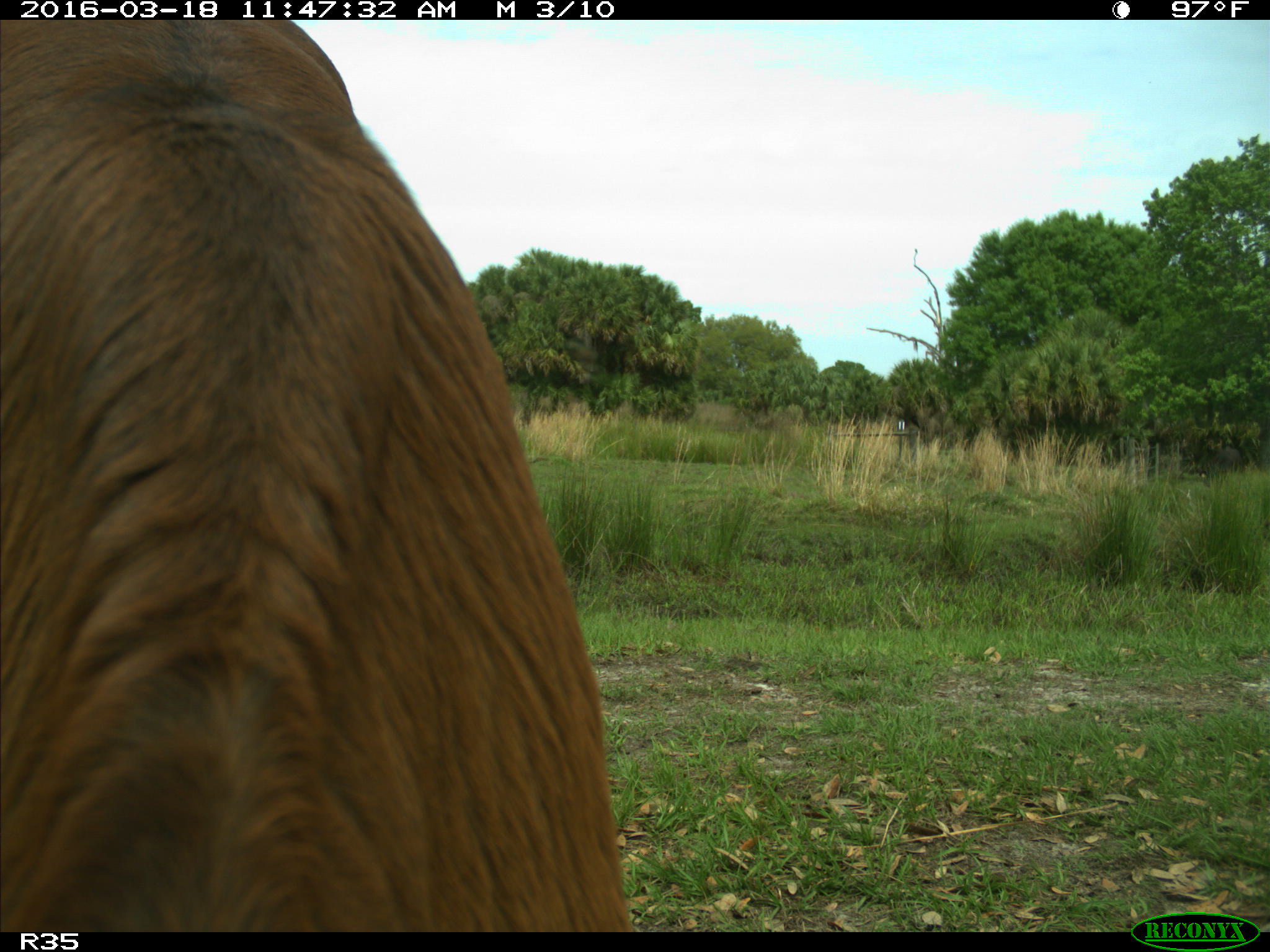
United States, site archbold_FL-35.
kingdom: Animalia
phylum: Chordata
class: Mammalia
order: Artiodactyla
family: Bovidae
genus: Bos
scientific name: Bos taurus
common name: domestic cow